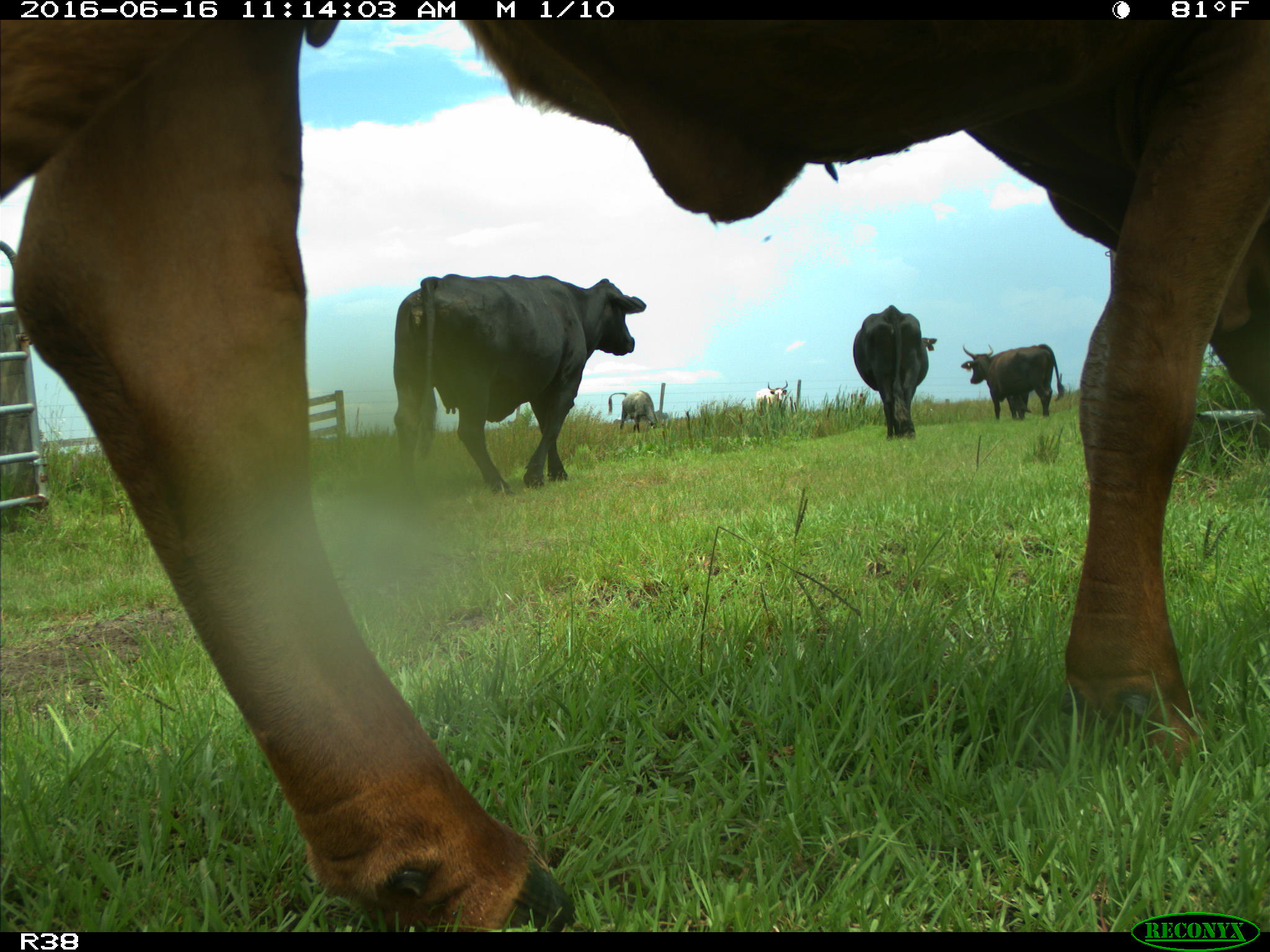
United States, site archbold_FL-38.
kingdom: Animalia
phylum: Chordata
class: Mammalia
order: Artiodactyla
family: Bovidae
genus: Bos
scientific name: Bos taurus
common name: domestic cow